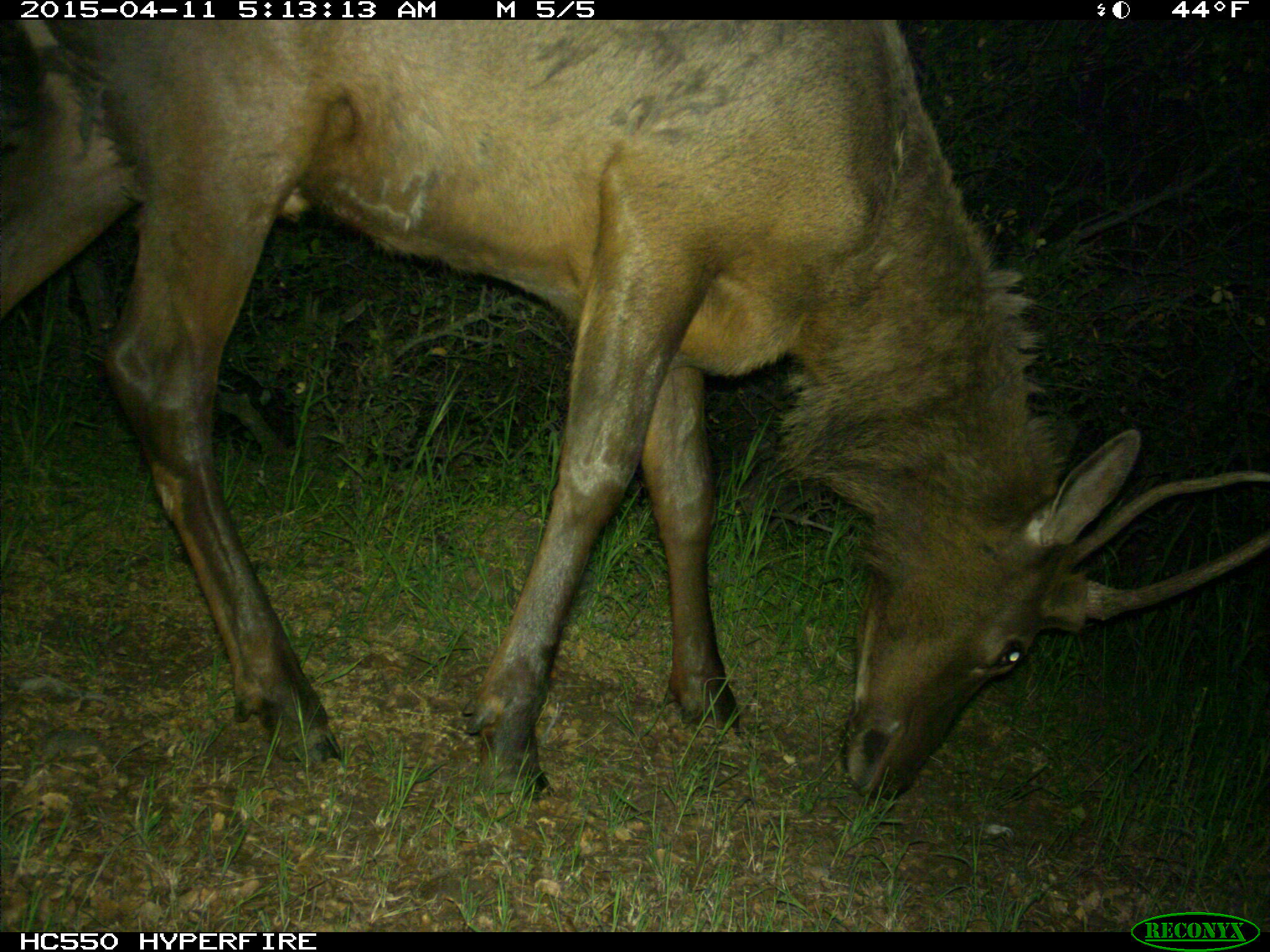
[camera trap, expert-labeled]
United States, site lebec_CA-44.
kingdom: Animalia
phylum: Chordata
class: Mammalia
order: Artiodactyla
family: Cervidae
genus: Cervus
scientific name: Cervus canadensis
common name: elk